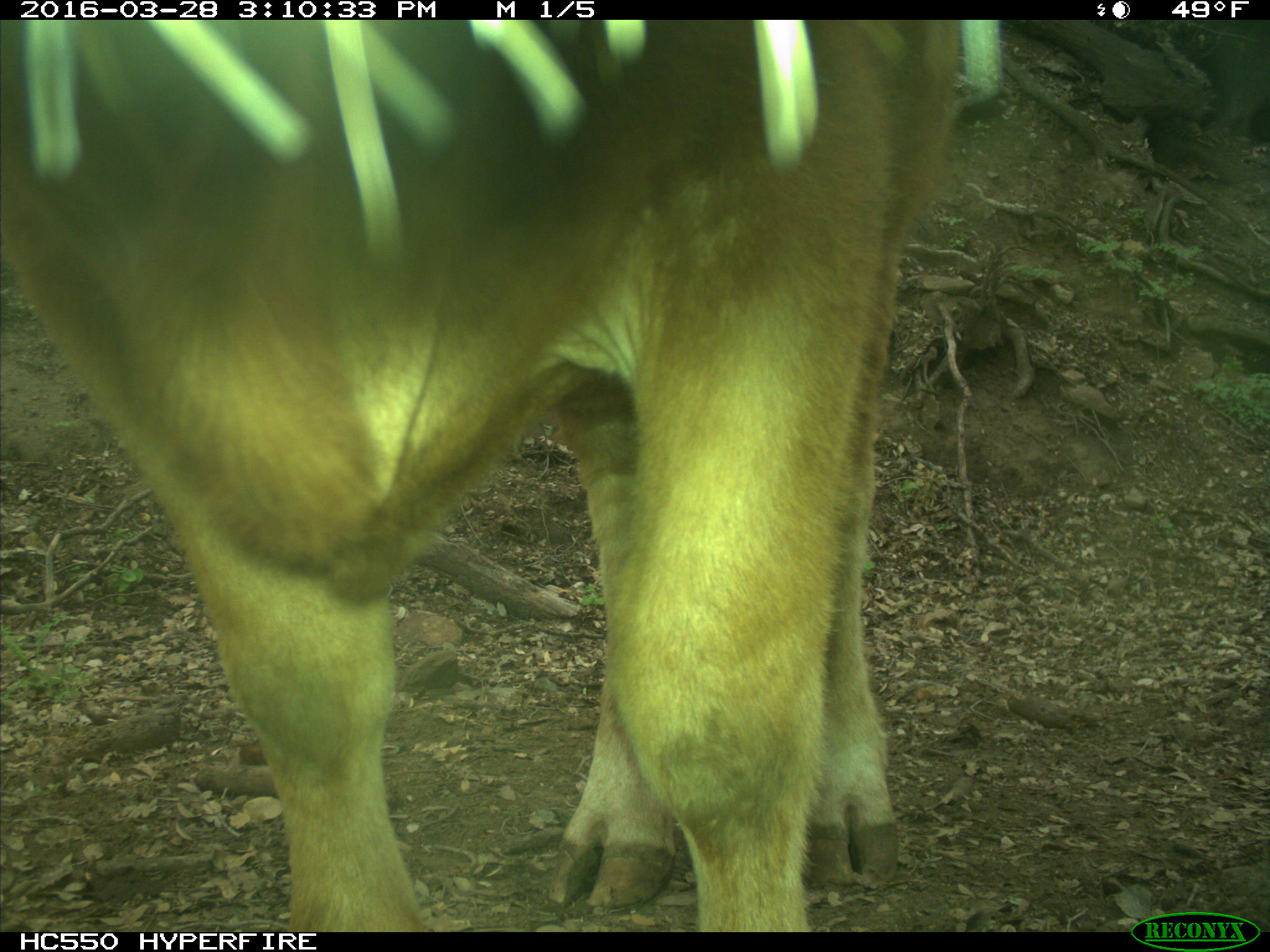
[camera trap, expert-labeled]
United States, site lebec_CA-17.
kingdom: Animalia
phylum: Chordata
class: Mammalia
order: Artiodactyla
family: Bovidae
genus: Bos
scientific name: Bos taurus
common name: domestic cow